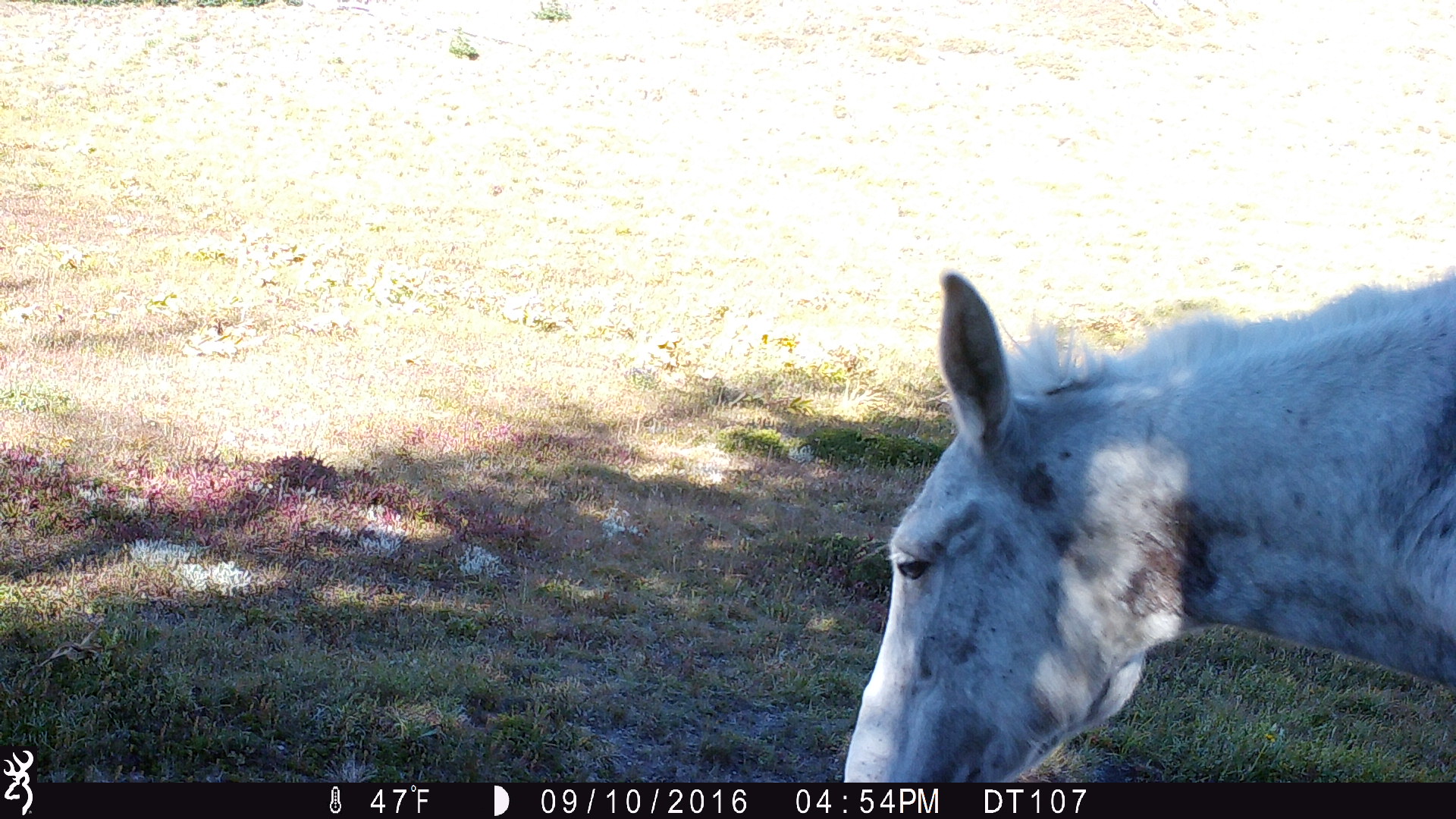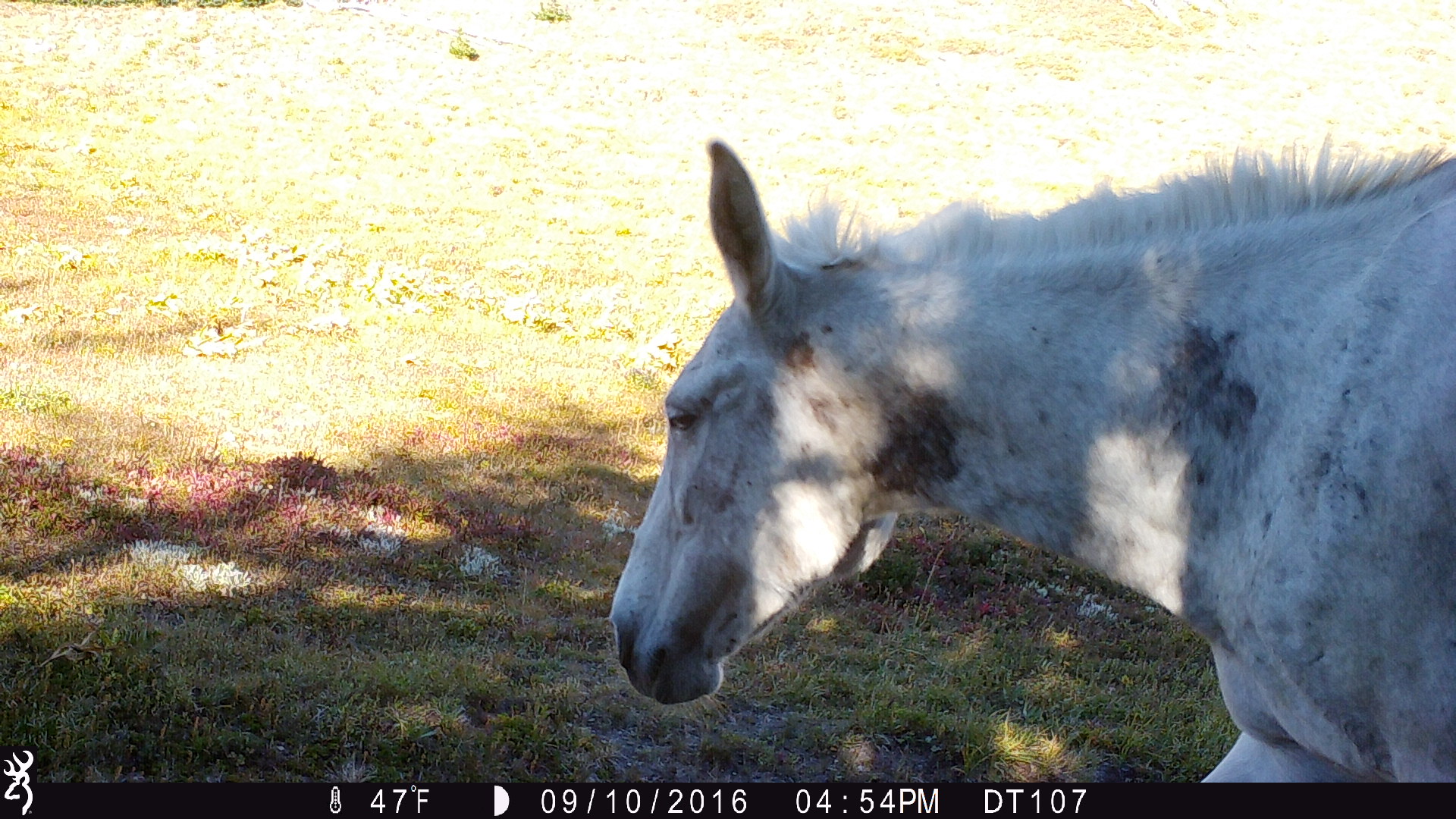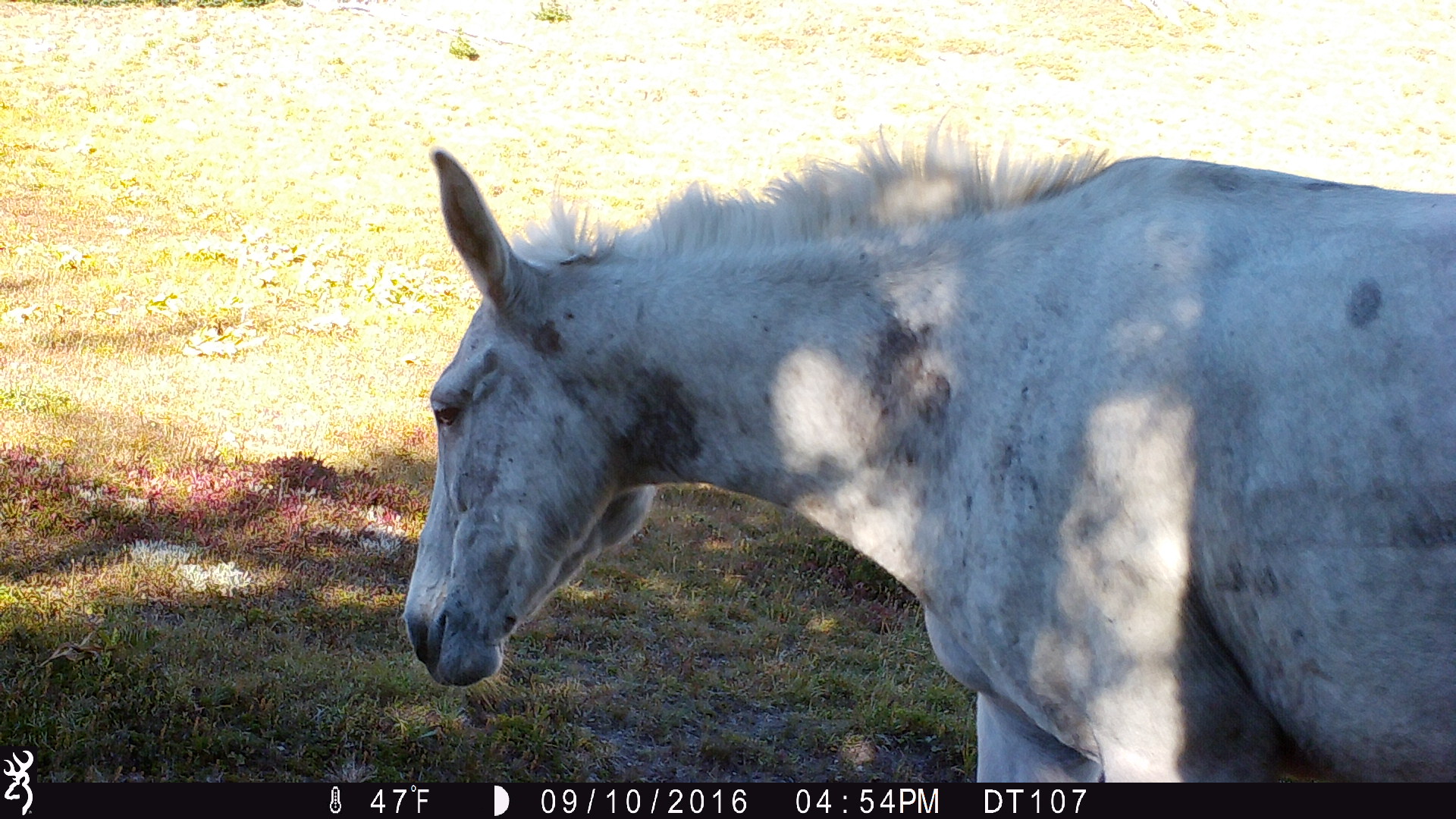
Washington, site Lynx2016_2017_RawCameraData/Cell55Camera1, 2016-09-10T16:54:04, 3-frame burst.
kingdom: Animalia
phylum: Chordata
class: Mammalia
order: Perissodactyla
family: Equidae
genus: Equus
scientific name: Equus caballus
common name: domestic horse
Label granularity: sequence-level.